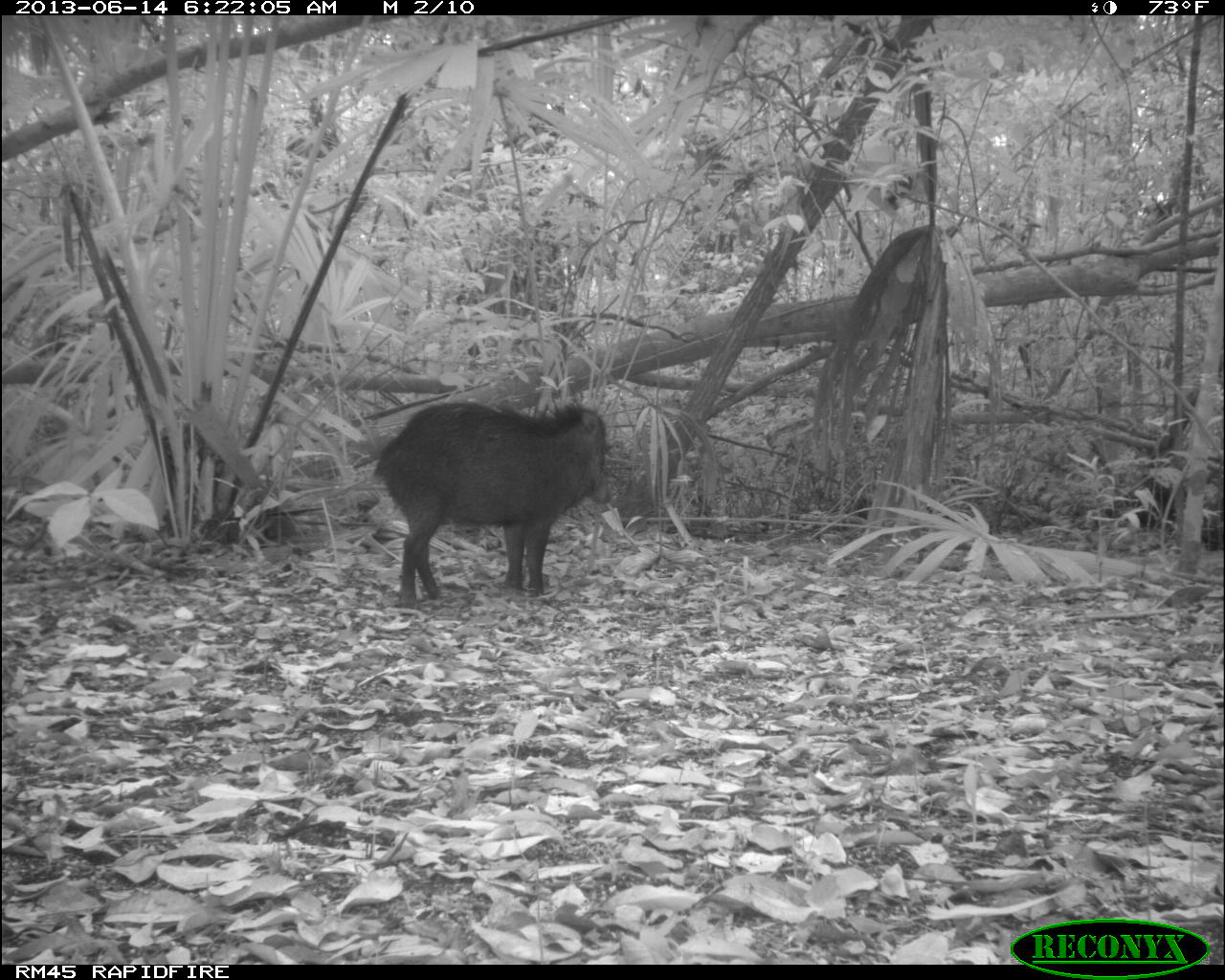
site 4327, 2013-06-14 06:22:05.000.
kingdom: Animalia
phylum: Chordata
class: Mammalia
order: Artiodactyla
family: Tayassuidae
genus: Tayassu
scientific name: Tayassu pecari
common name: white-lipped peccary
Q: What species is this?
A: Tayassu pecari (white-lipped peccary).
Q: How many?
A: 9.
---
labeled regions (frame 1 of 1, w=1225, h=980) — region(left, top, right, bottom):
tayassu pecari: region(369, 394, 614, 613)